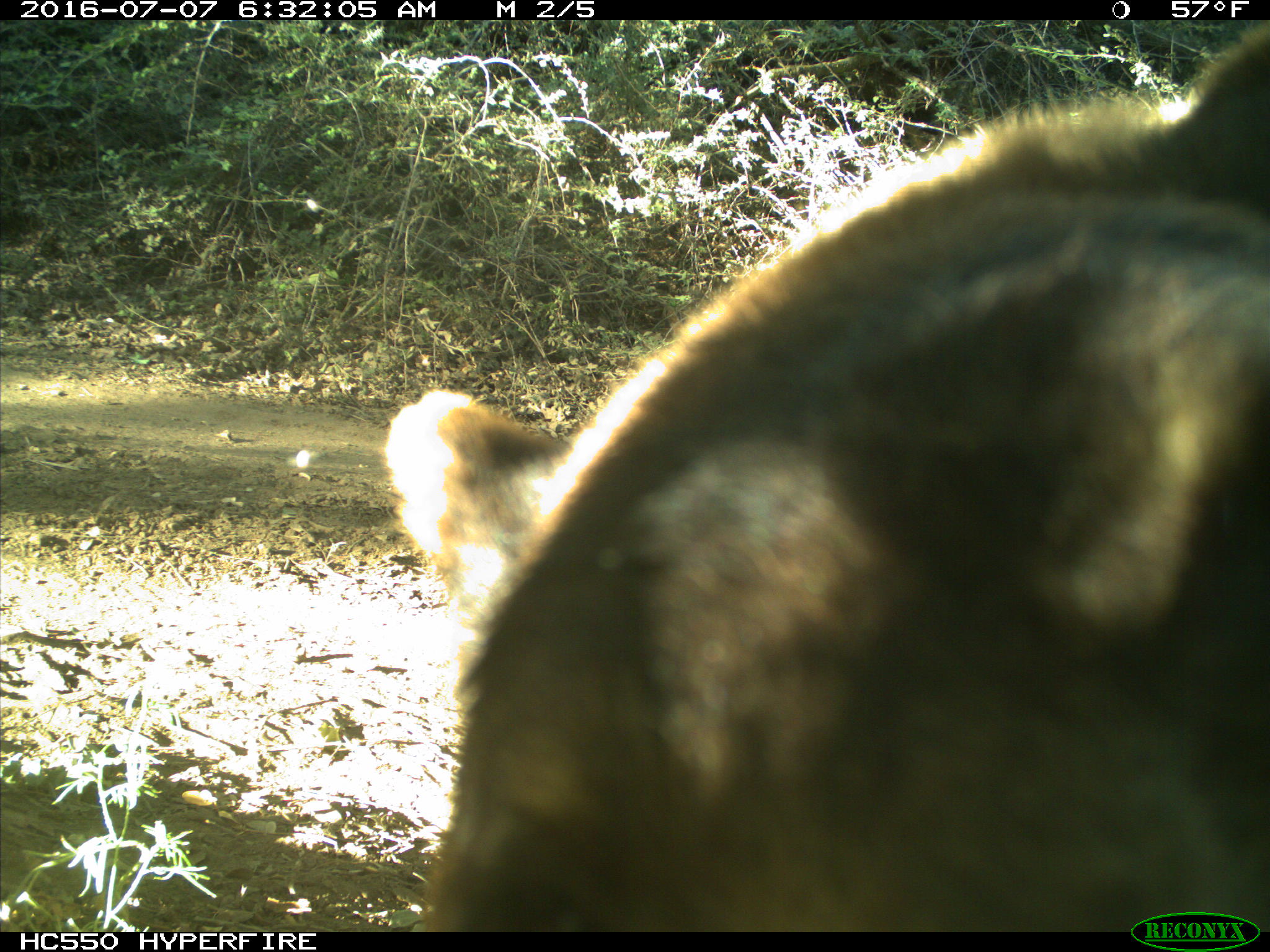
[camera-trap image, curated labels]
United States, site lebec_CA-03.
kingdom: Animalia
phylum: Chordata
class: Mammalia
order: Carnivora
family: Ursidae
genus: Ursus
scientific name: Ursus americanus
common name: american black bear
Ursus americanus (american black bear).